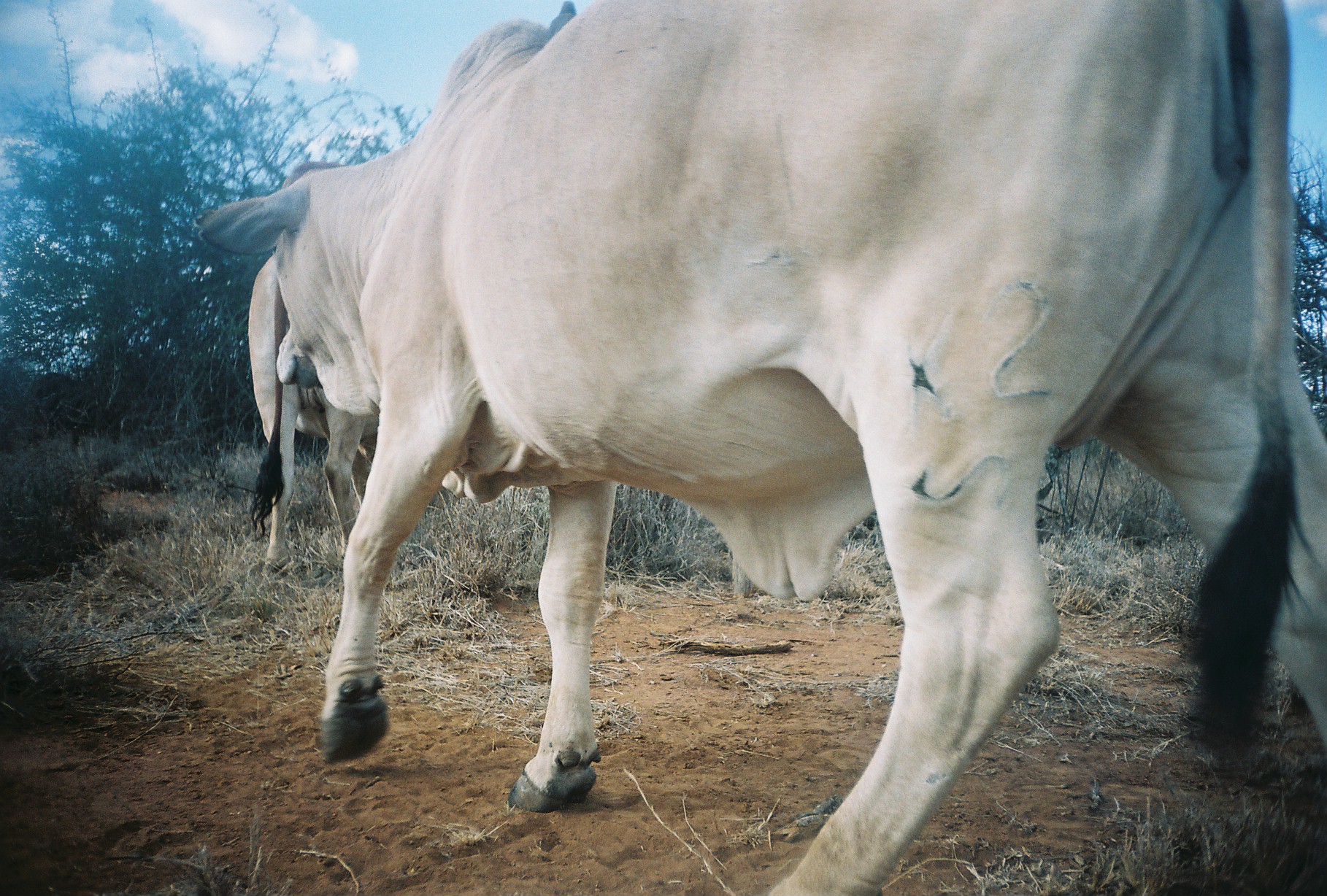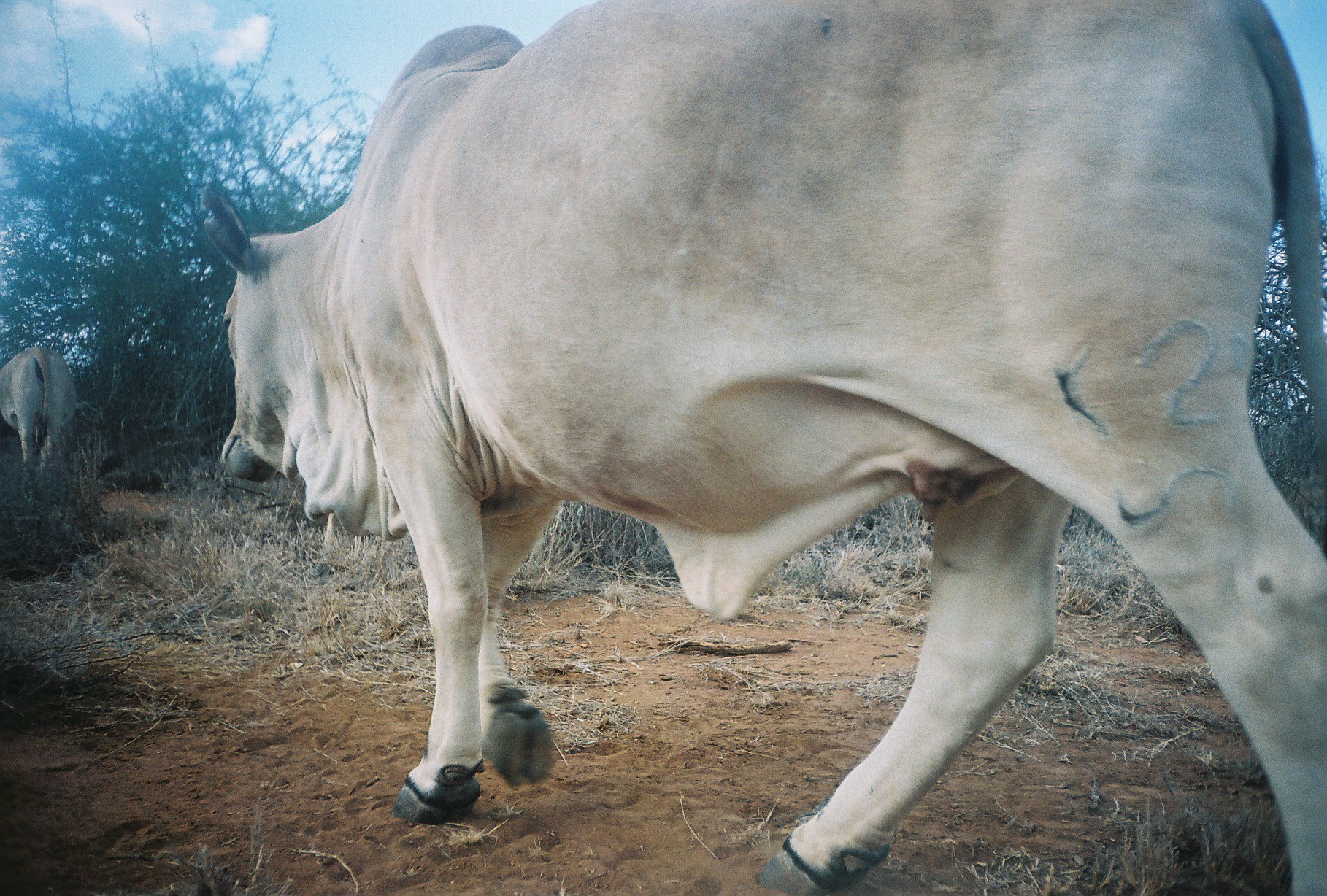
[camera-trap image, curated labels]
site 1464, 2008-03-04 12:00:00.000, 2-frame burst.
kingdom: Animalia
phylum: Chordata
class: Mammalia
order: Artiodactyla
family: Bovidae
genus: Bos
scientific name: Bos taurus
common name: domestic cattle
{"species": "Bos taurus (domestic cattle)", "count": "2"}